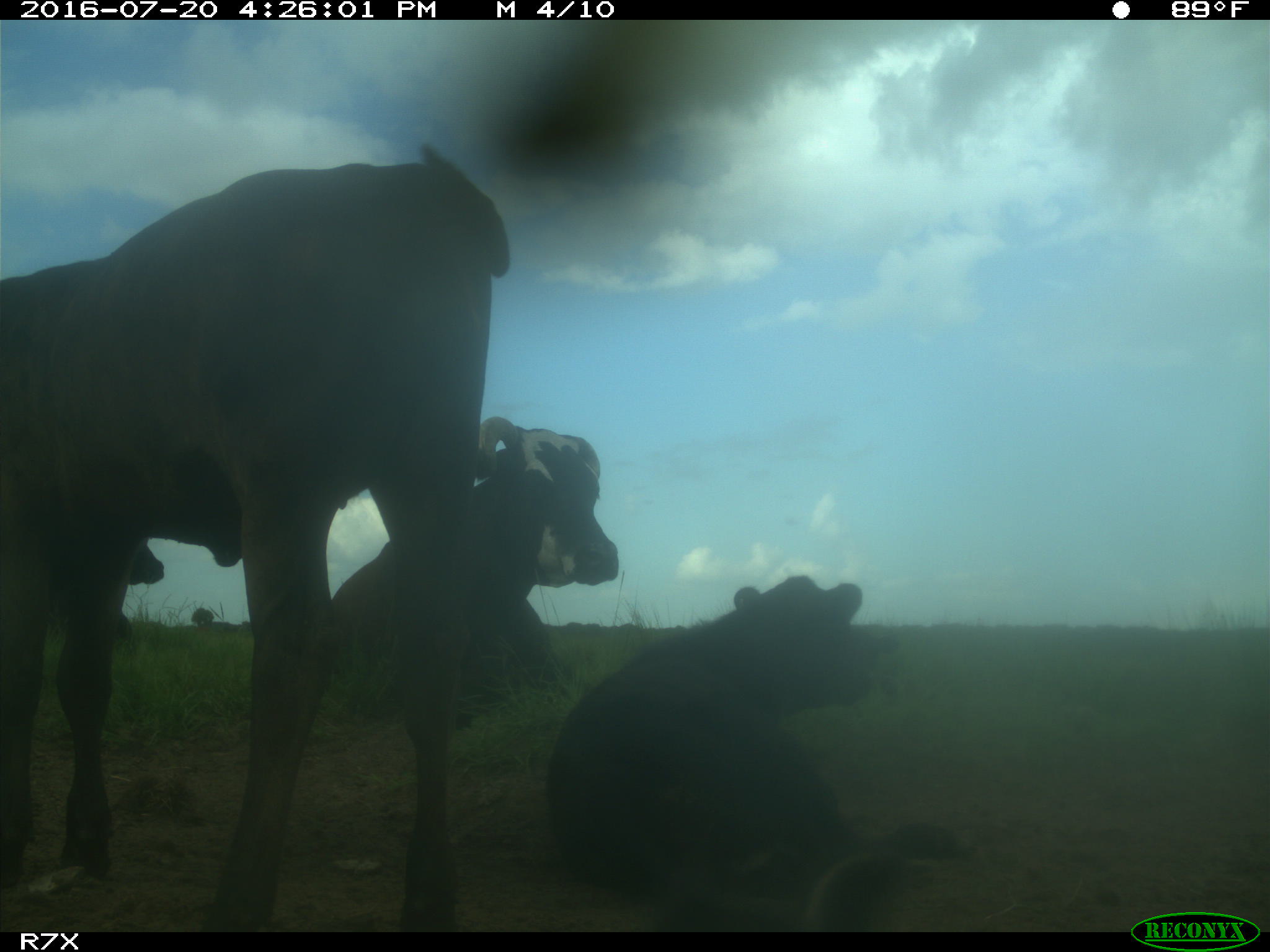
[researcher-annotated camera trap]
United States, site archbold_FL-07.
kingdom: Animalia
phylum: Chordata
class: Mammalia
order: Artiodactyla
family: Bovidae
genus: Bos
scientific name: Bos taurus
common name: domestic cow